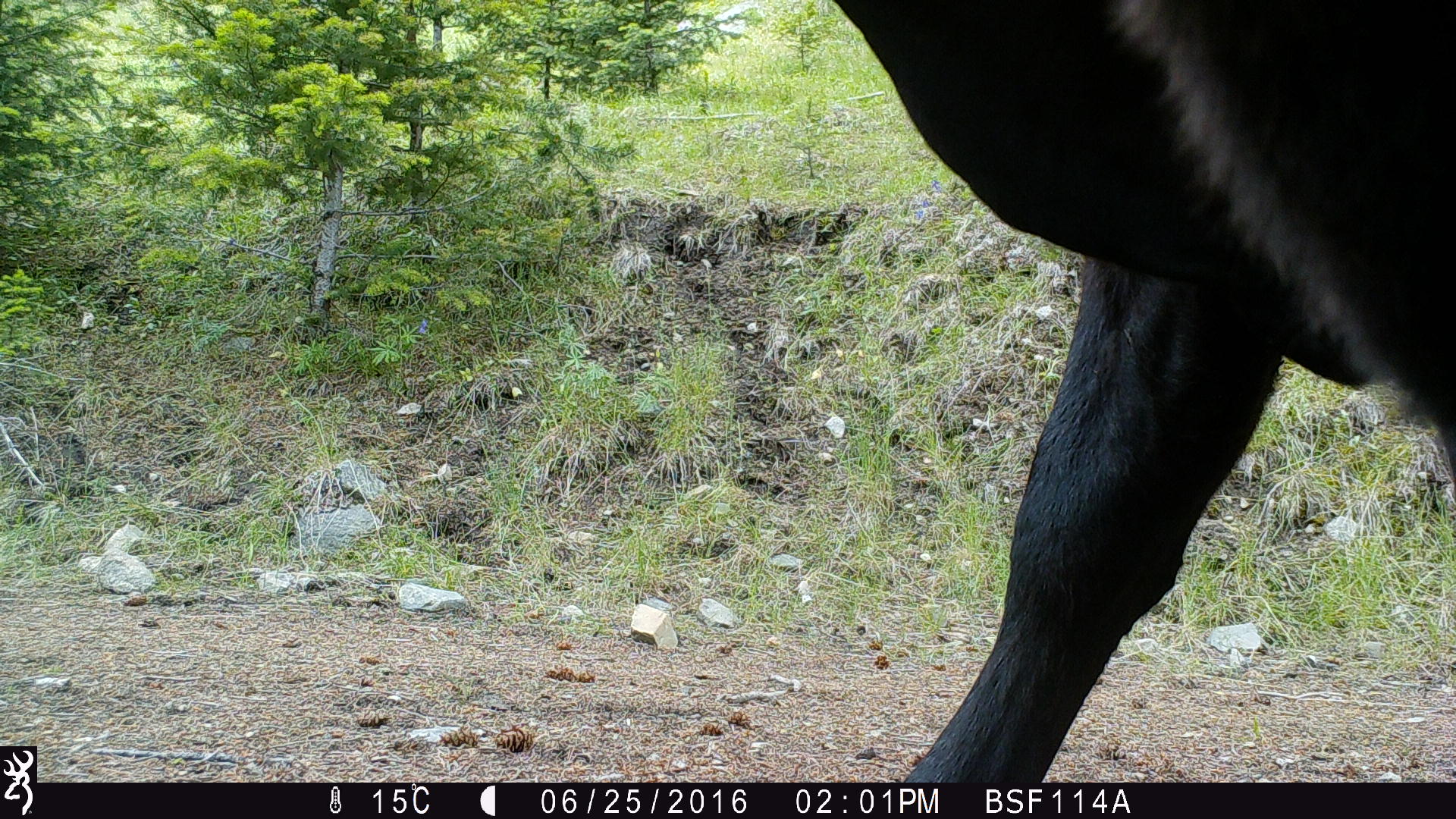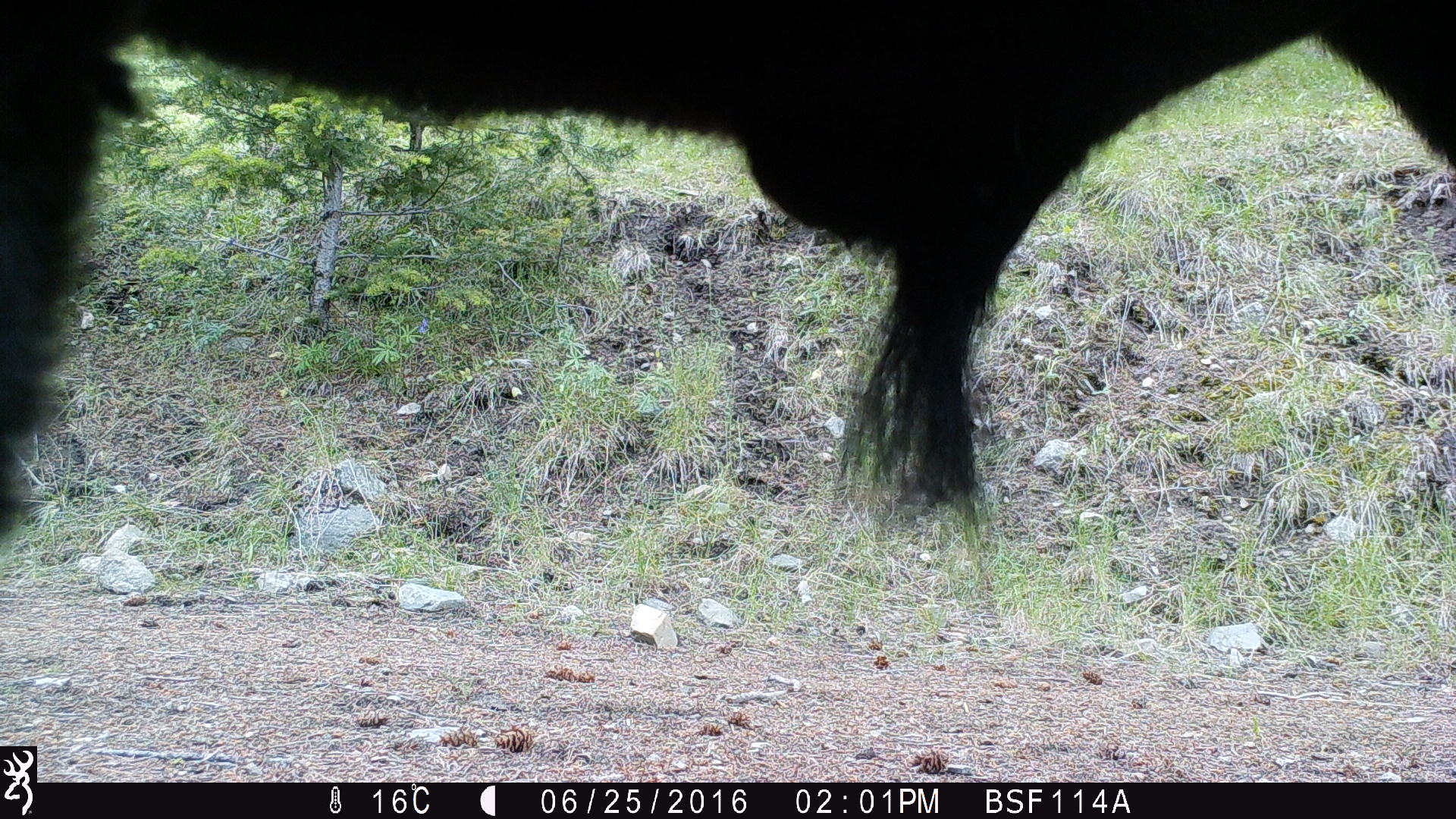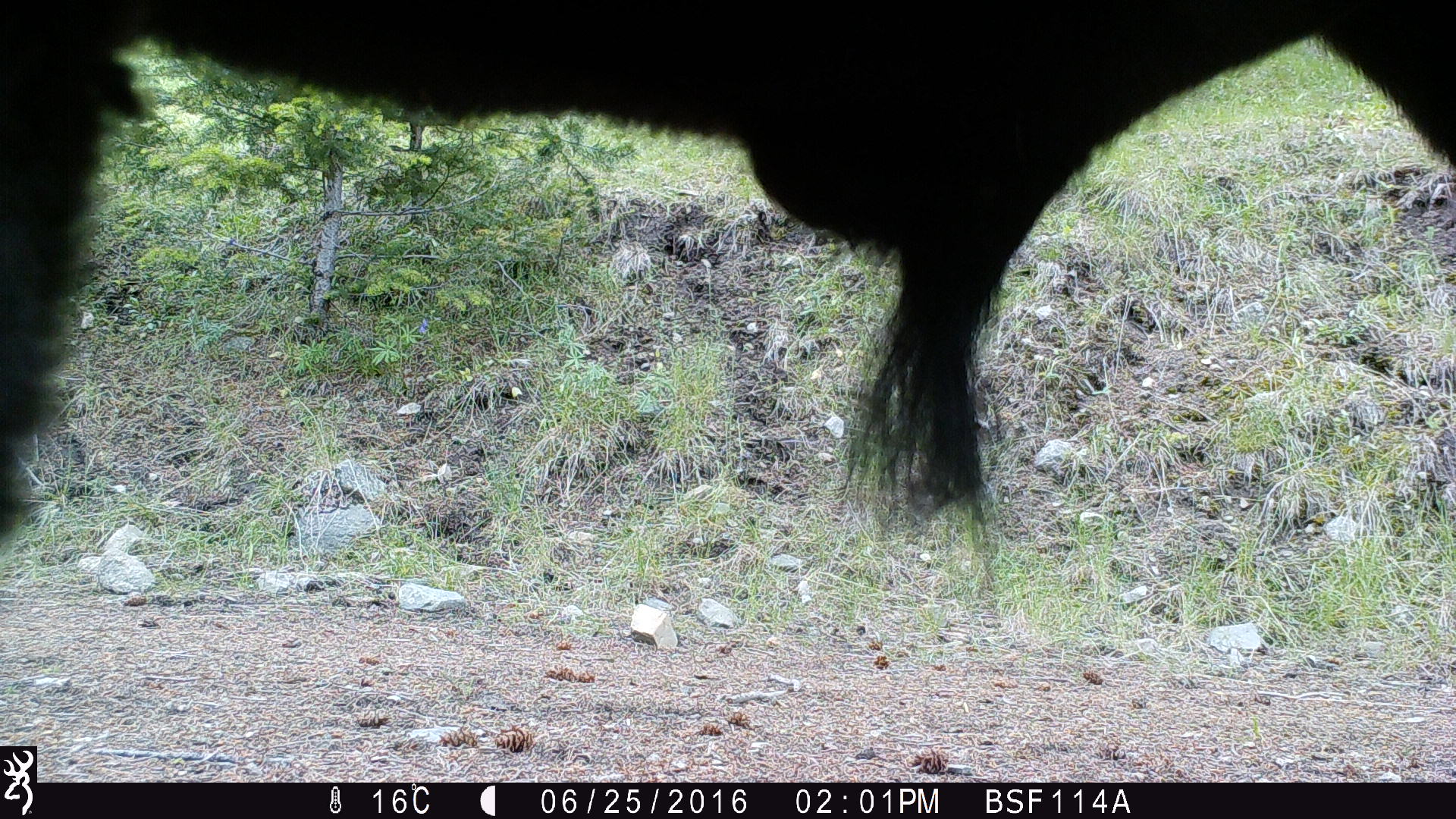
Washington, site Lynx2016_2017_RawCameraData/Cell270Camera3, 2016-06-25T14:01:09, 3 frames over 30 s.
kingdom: Animalia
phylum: Chordata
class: Mammalia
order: Artiodactyla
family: Bovidae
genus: Bos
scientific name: Bos taurus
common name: domestic cattle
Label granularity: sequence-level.